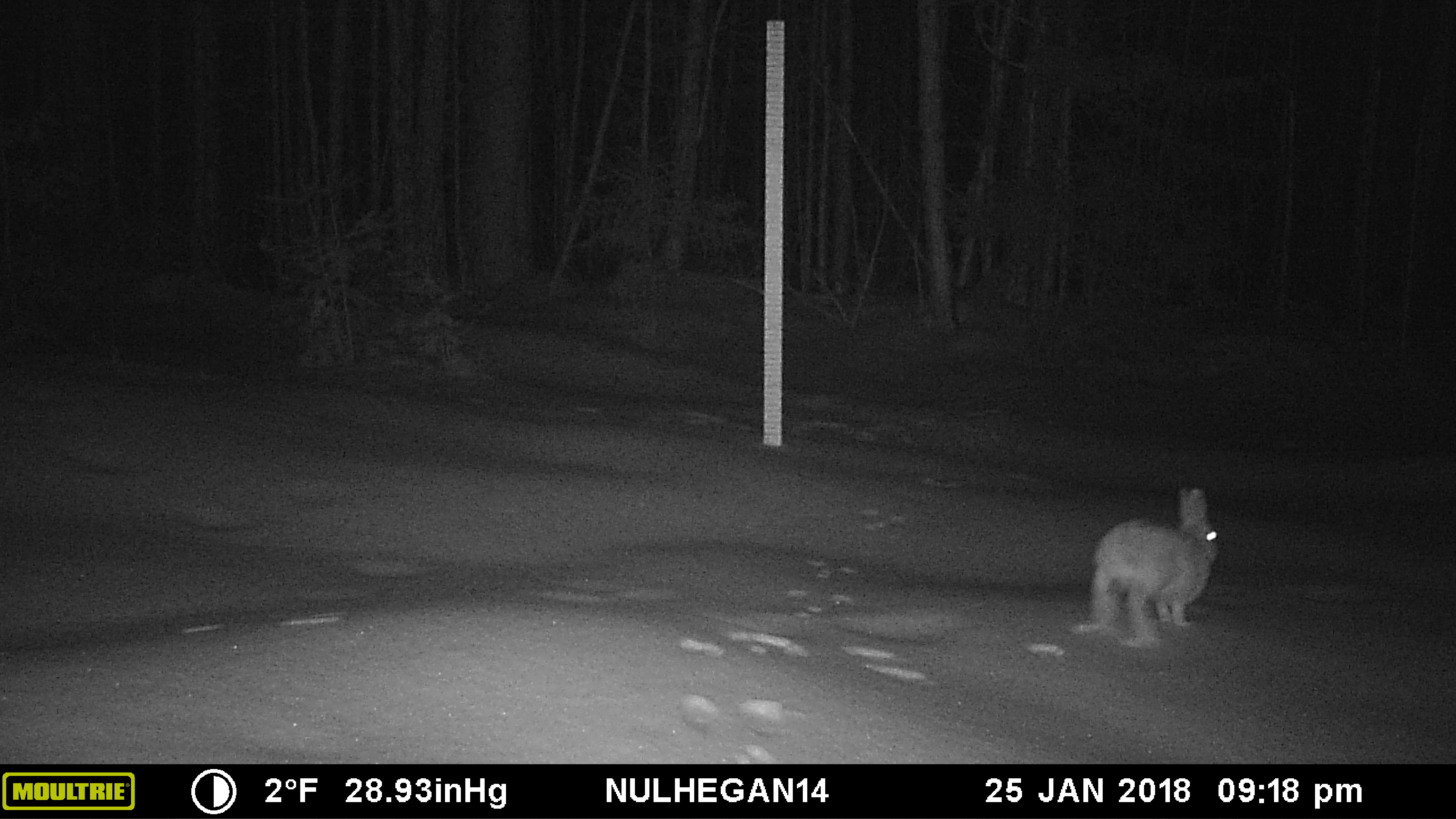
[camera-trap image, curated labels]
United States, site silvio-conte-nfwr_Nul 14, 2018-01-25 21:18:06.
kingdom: Animalia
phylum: Chordata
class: Mammalia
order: Lagomorpha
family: Leporidae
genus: Lepus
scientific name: Lepus americanus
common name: snowshoe hare